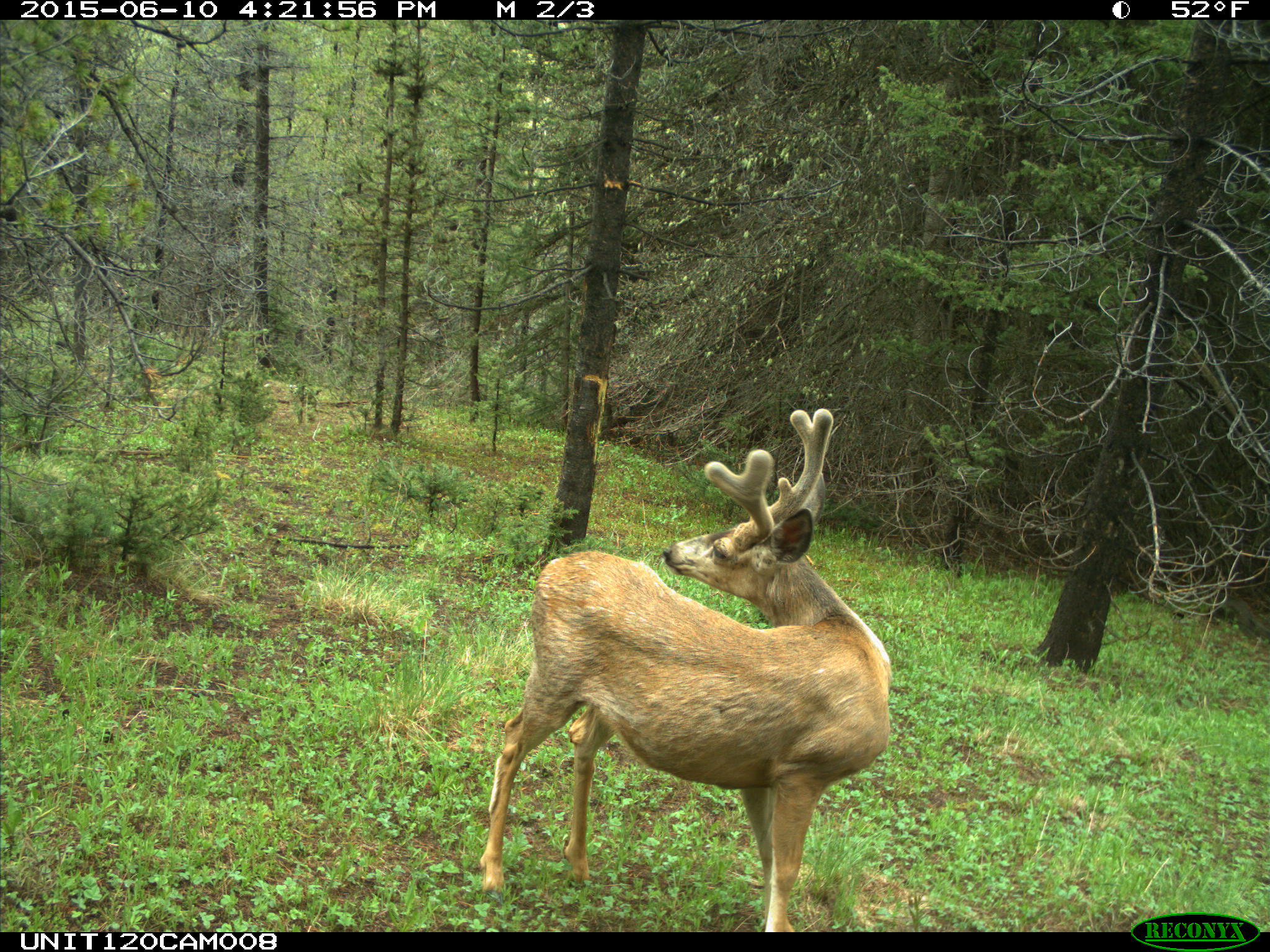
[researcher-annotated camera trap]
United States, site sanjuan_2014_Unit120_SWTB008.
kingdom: Animalia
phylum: Chordata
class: Mammalia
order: Artiodactyla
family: Cervidae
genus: Odocoileus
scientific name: Odocoileus hemionus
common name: mule deer